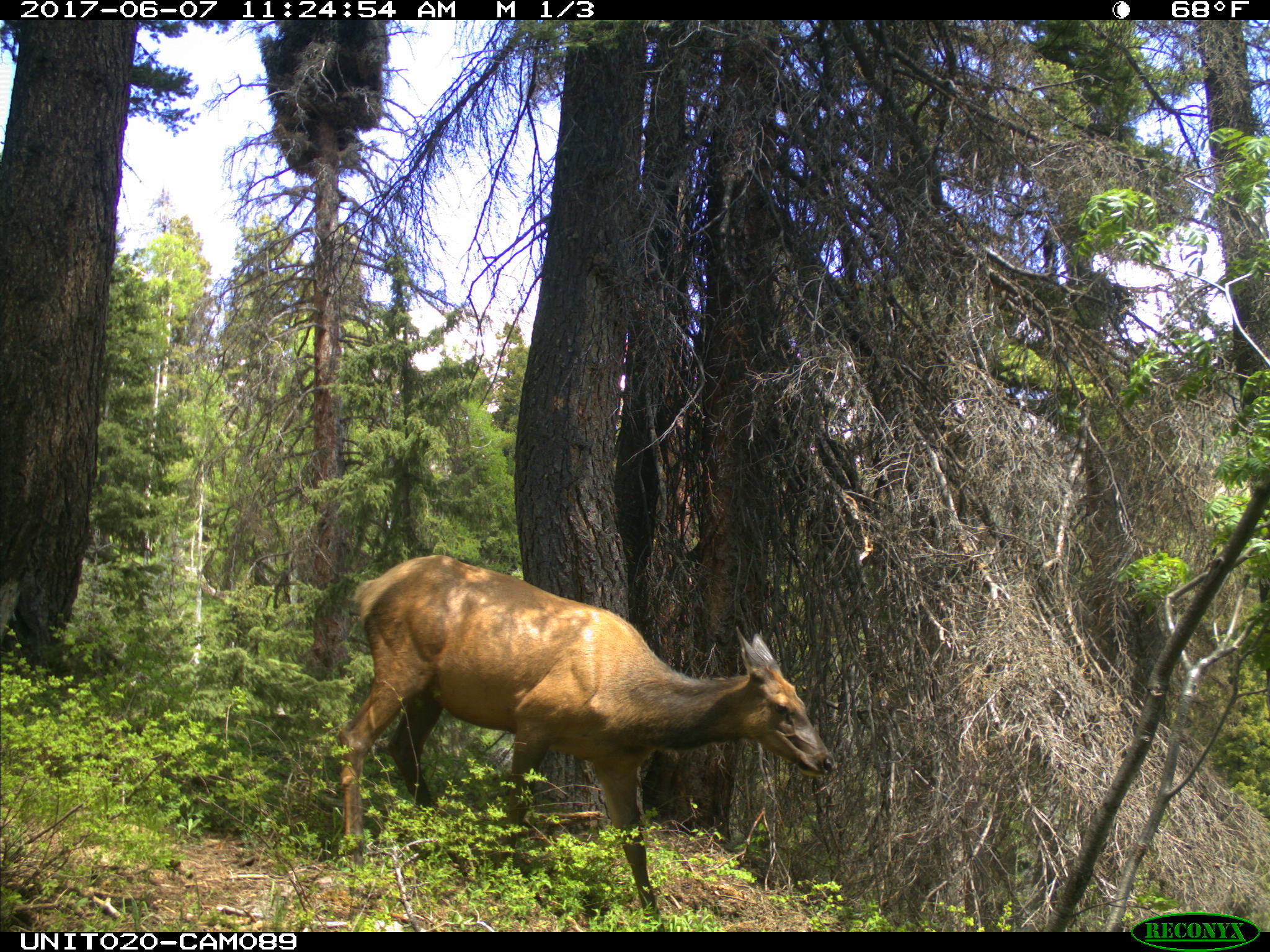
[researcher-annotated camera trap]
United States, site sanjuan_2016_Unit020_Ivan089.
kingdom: Animalia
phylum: Chordata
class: Mammalia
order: Artiodactyla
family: Cervidae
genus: Cervus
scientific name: Cervus elaphus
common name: red deer